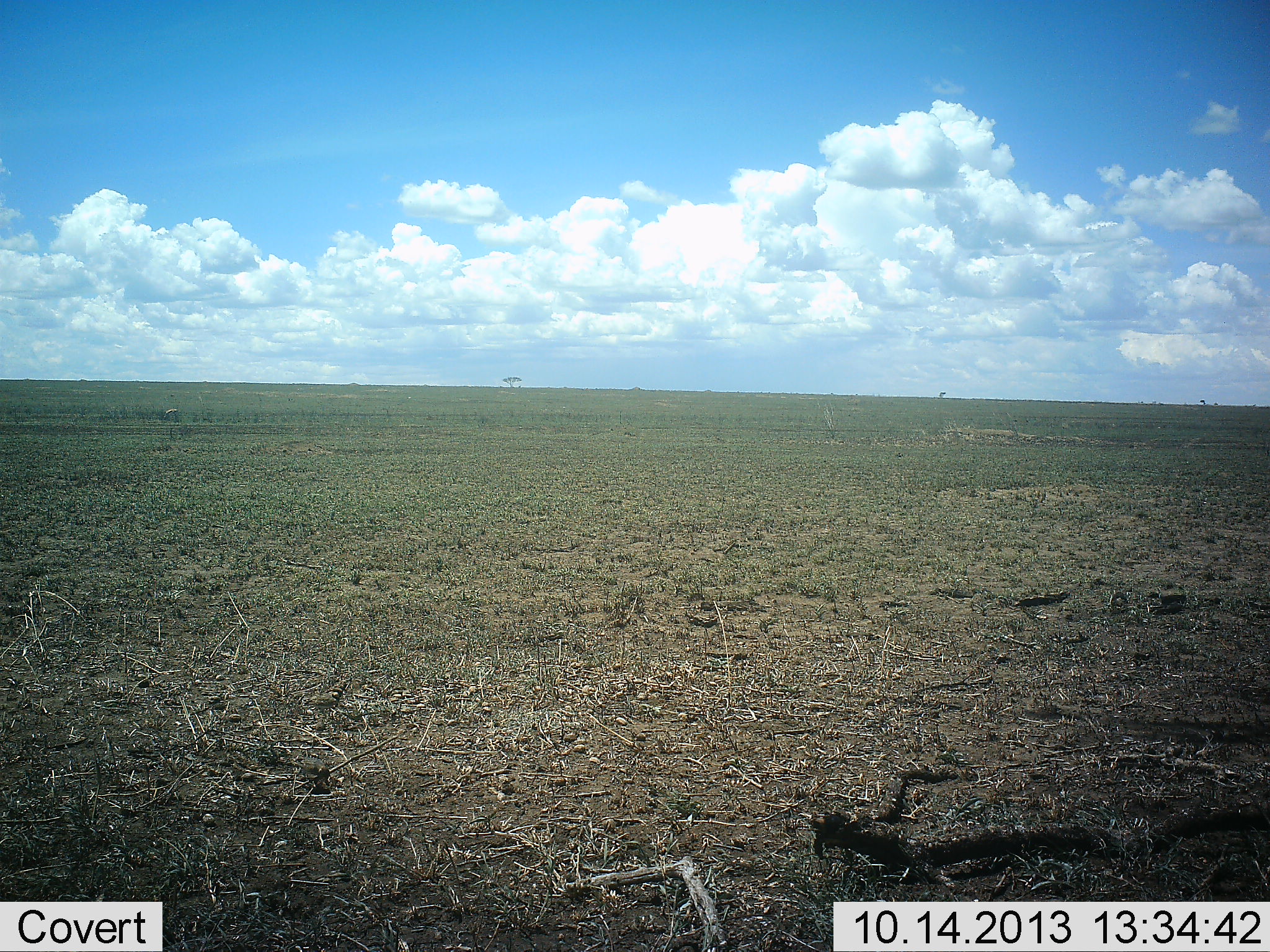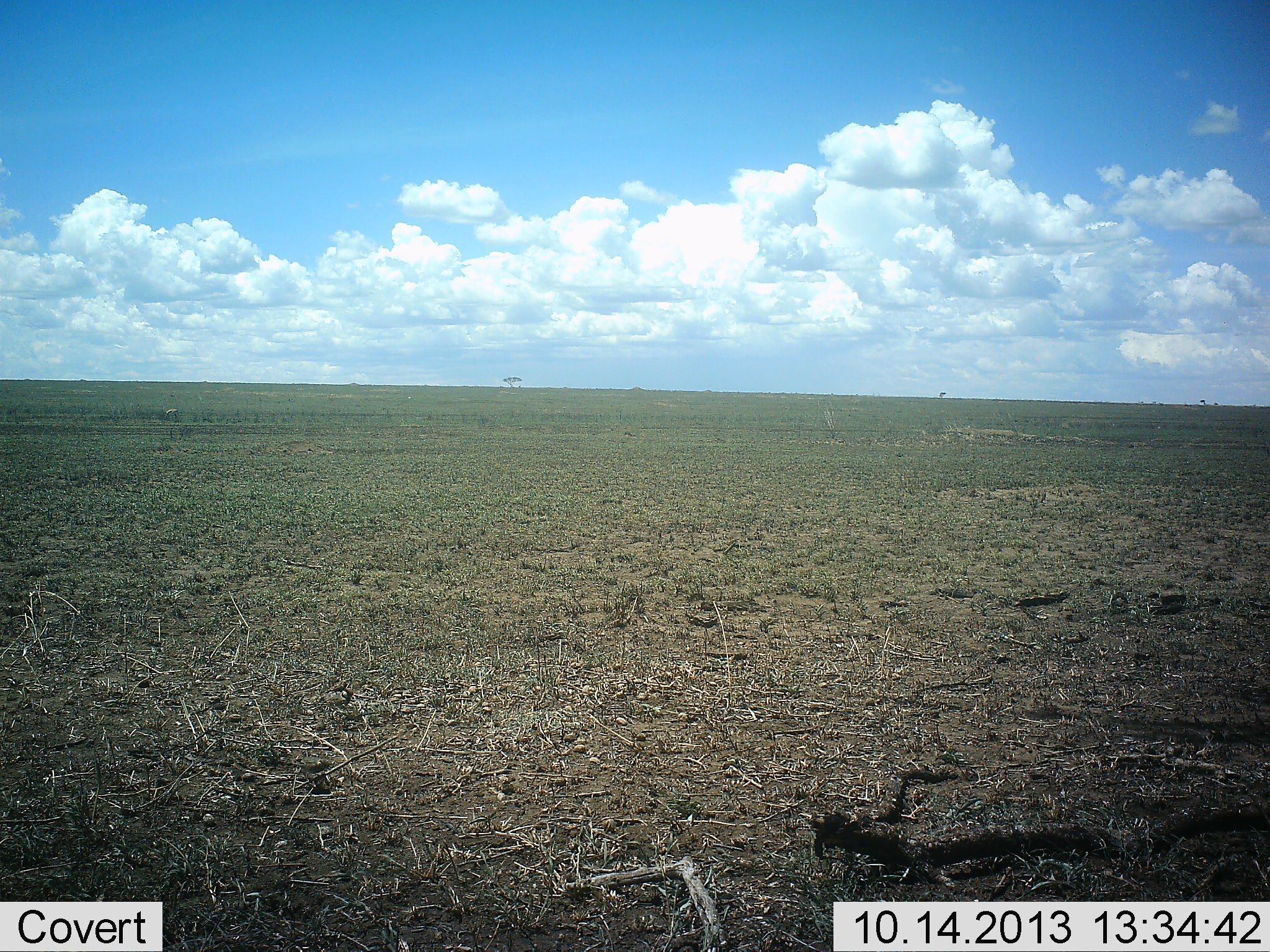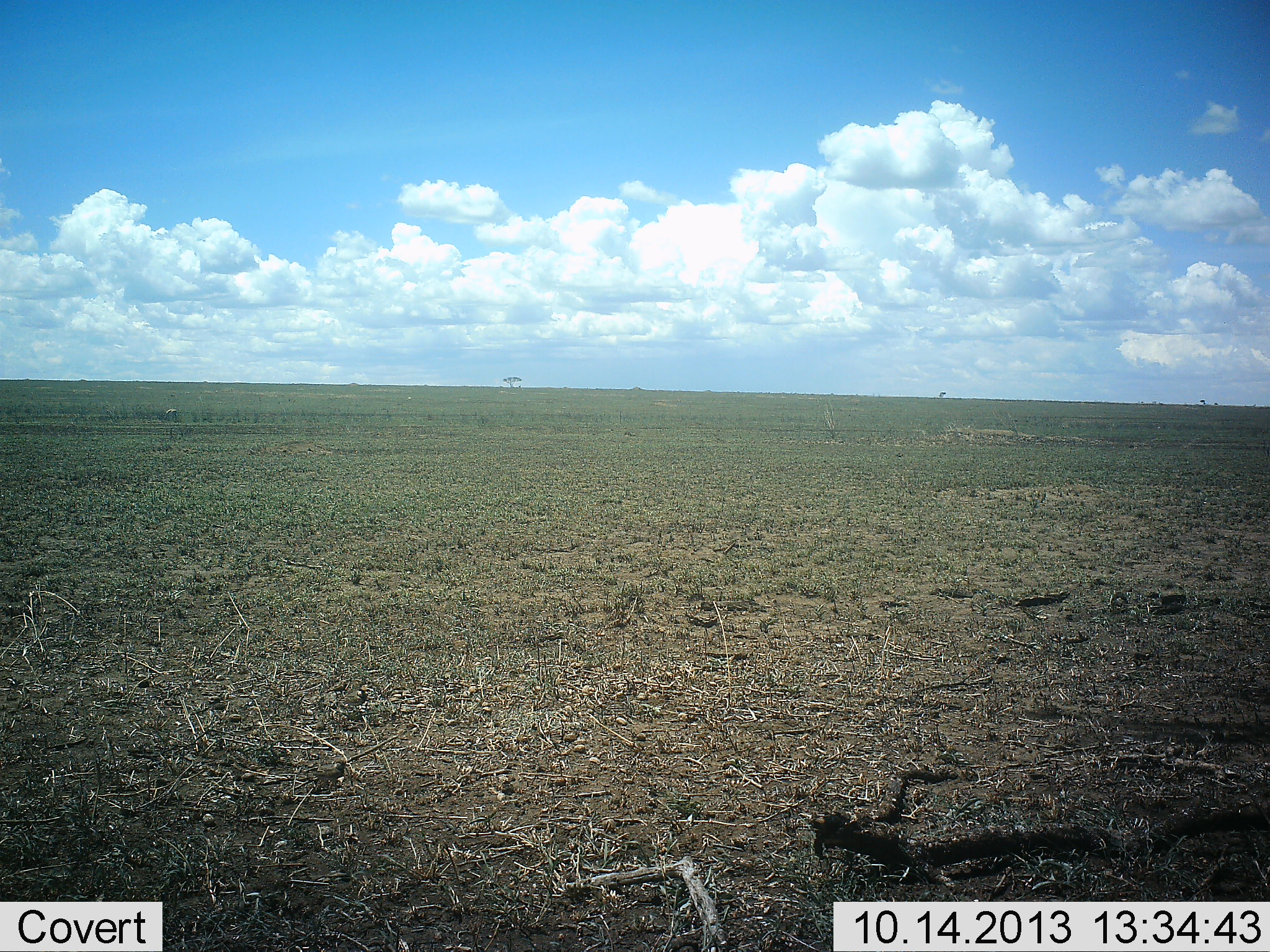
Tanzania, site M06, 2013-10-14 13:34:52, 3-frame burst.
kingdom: Animalia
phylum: Chordata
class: Aves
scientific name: Aves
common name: bird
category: otherbird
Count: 2.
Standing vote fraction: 0%.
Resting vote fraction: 0%.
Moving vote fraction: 50%.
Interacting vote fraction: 0%.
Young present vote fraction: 0%.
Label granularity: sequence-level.